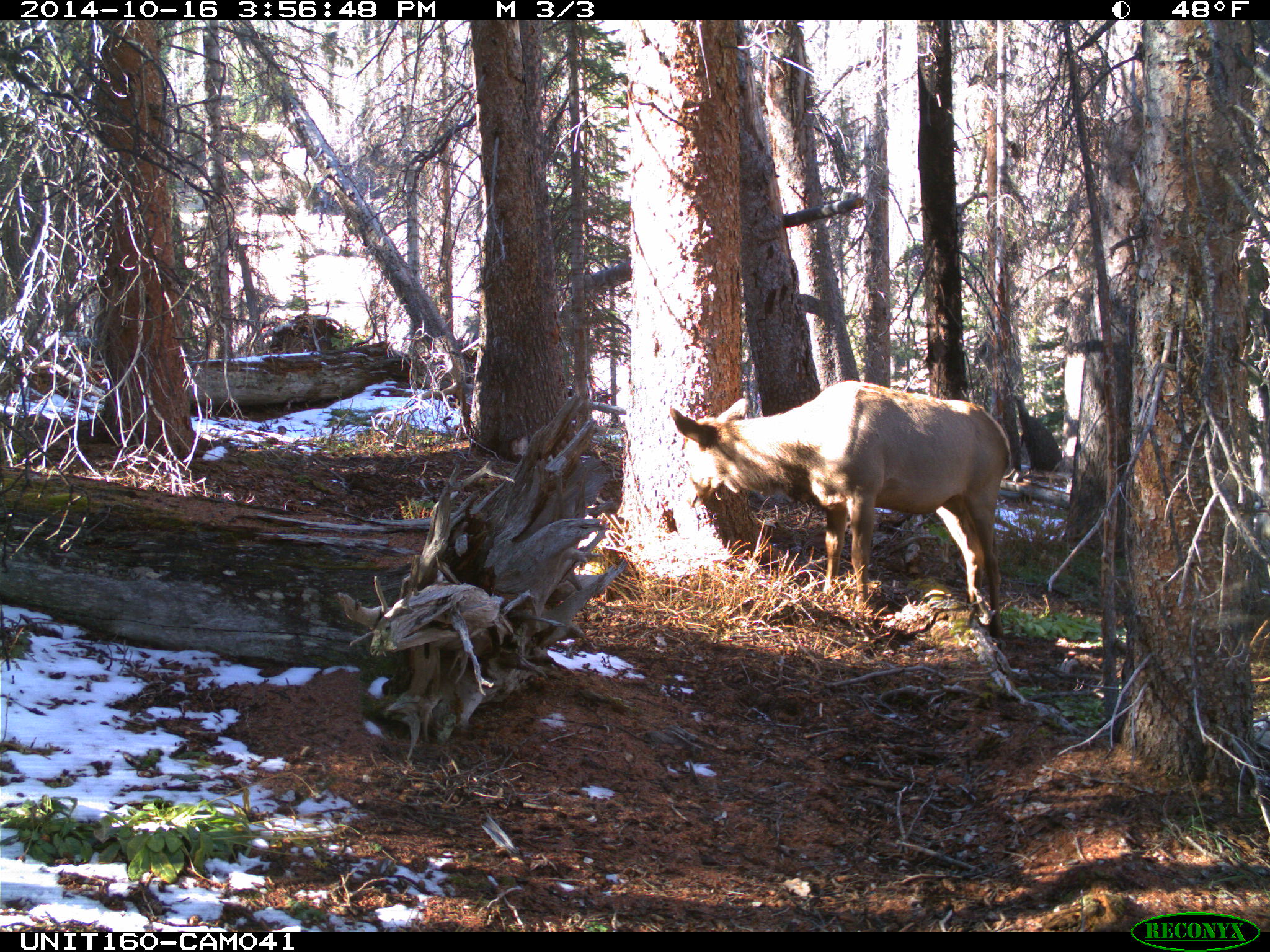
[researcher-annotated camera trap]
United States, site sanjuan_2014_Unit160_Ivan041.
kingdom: Animalia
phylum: Chordata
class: Mammalia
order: Artiodactyla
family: Cervidae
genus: Cervus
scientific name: Cervus elaphus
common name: red deer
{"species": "Cervus elaphus (red deer)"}